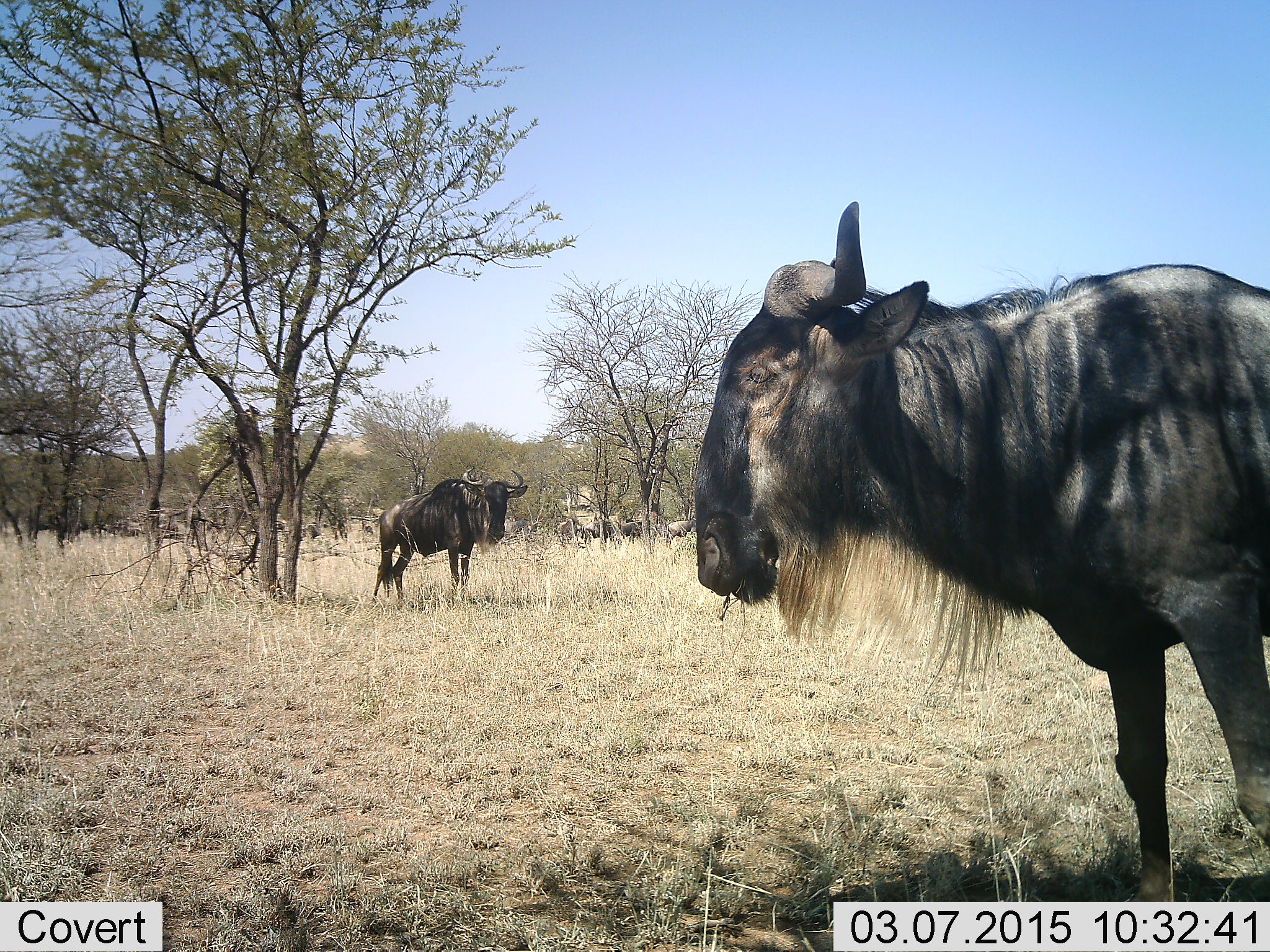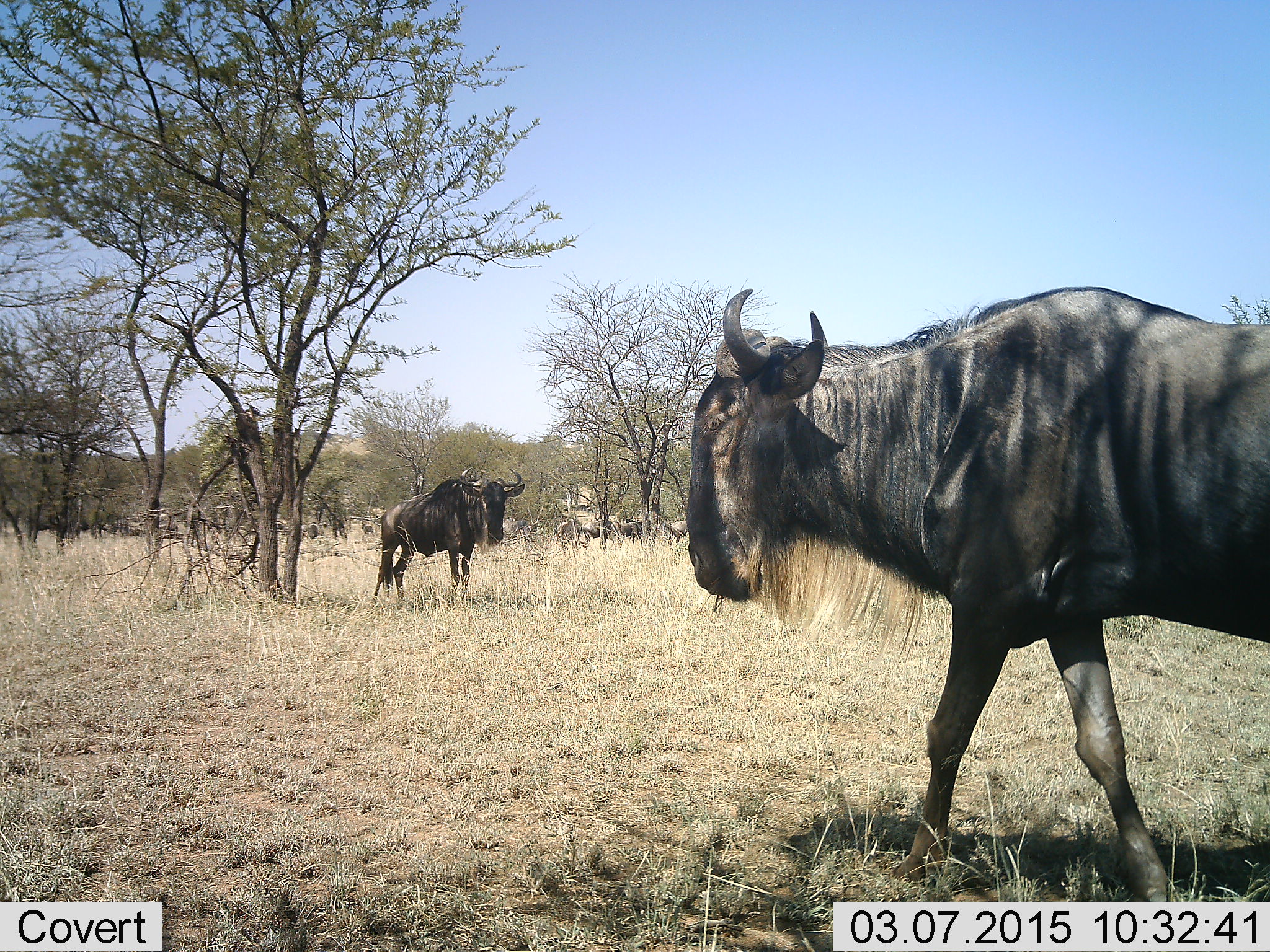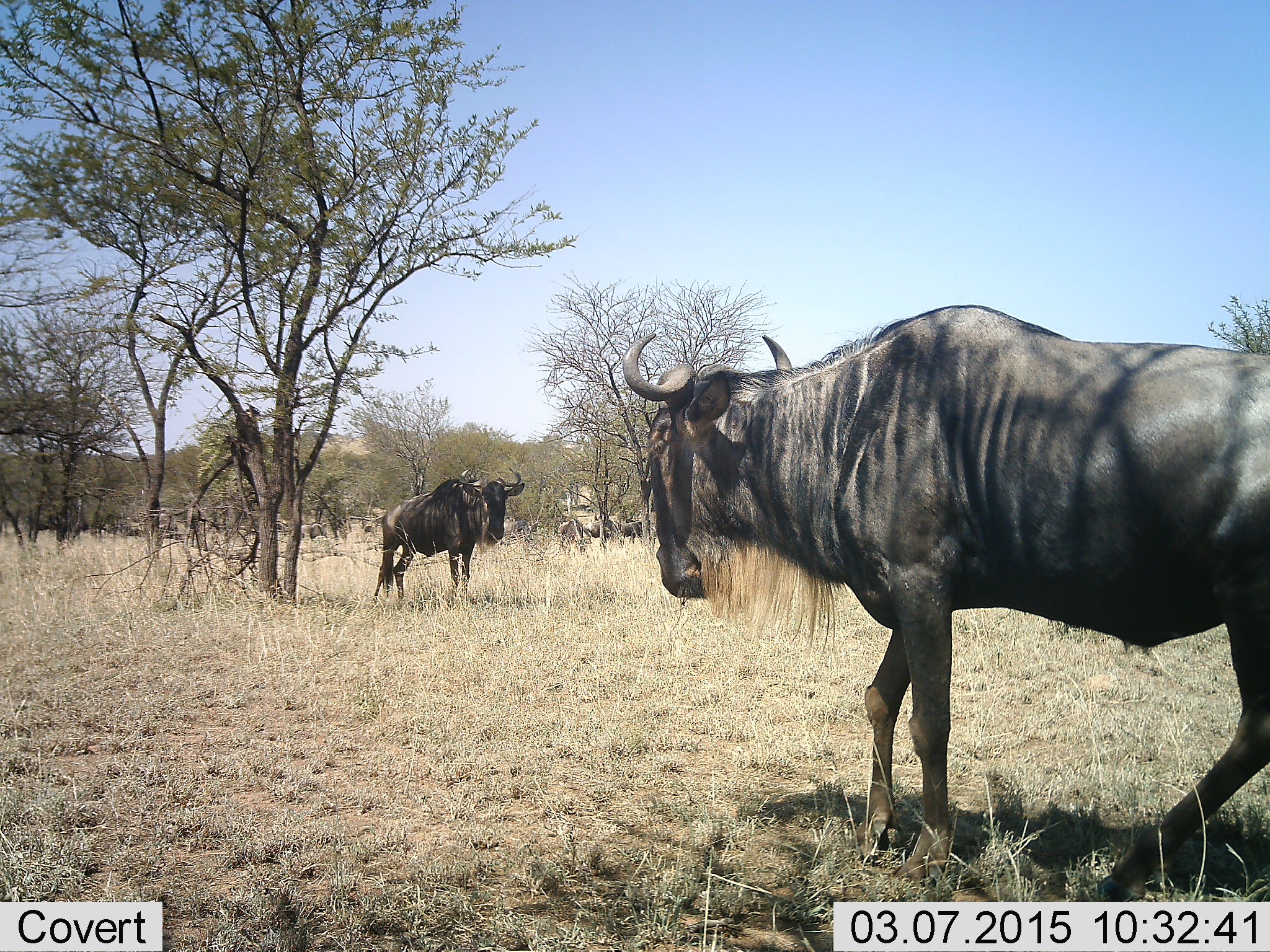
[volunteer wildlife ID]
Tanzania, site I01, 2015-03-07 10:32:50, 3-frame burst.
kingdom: Animalia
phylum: Chordata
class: Mammalia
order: Artiodactyla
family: Bovidae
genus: Connochaetes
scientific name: Connochaetes taurinus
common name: blue wildebeest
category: wildebeest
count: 2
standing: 80%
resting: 0%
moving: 80%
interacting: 0%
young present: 0%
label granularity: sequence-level